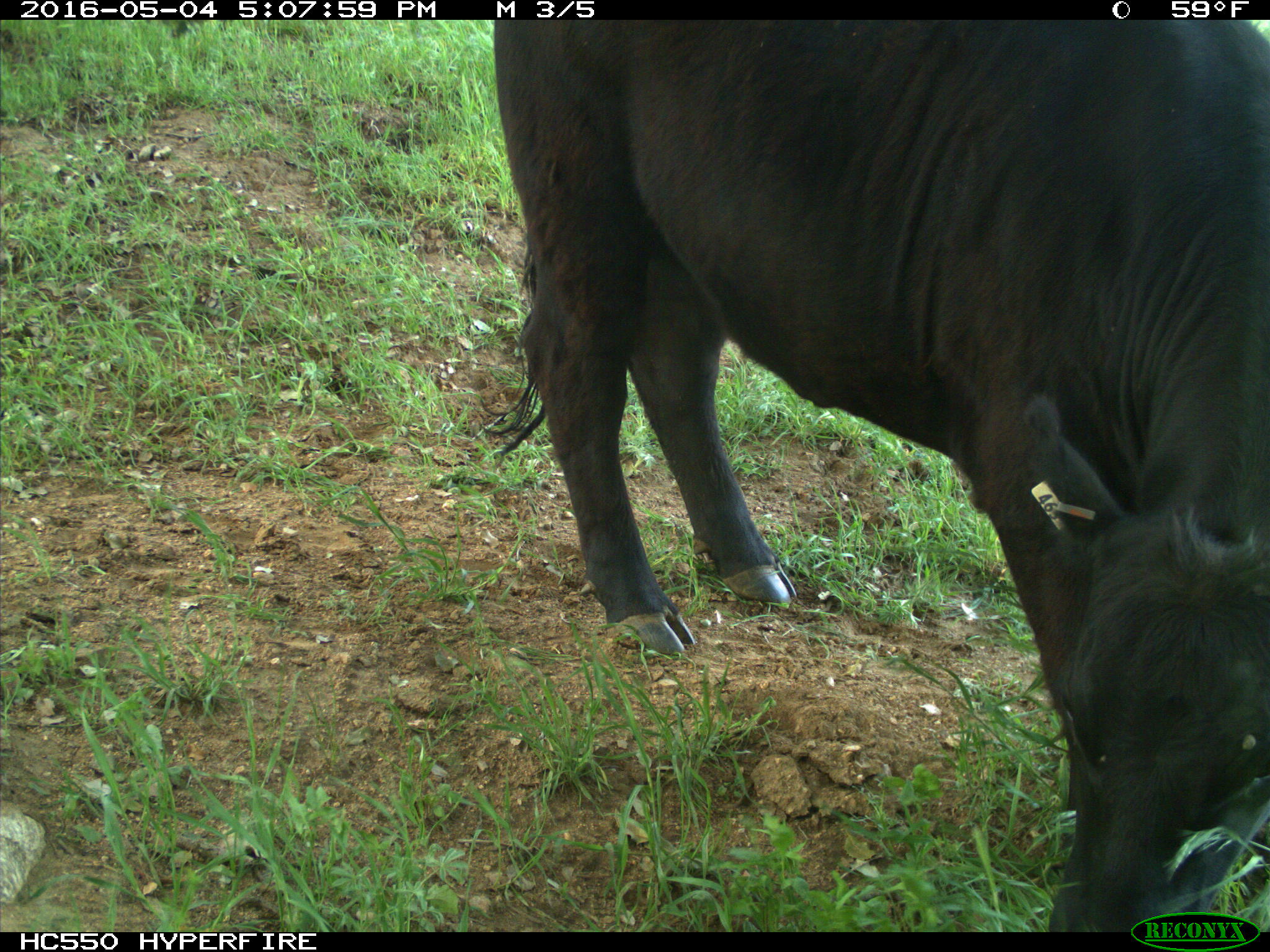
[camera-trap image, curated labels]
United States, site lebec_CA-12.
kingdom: Animalia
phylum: Chordata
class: Mammalia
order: Artiodactyla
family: Bovidae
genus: Bos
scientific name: Bos taurus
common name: domestic cow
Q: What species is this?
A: Bos taurus (domestic cow).